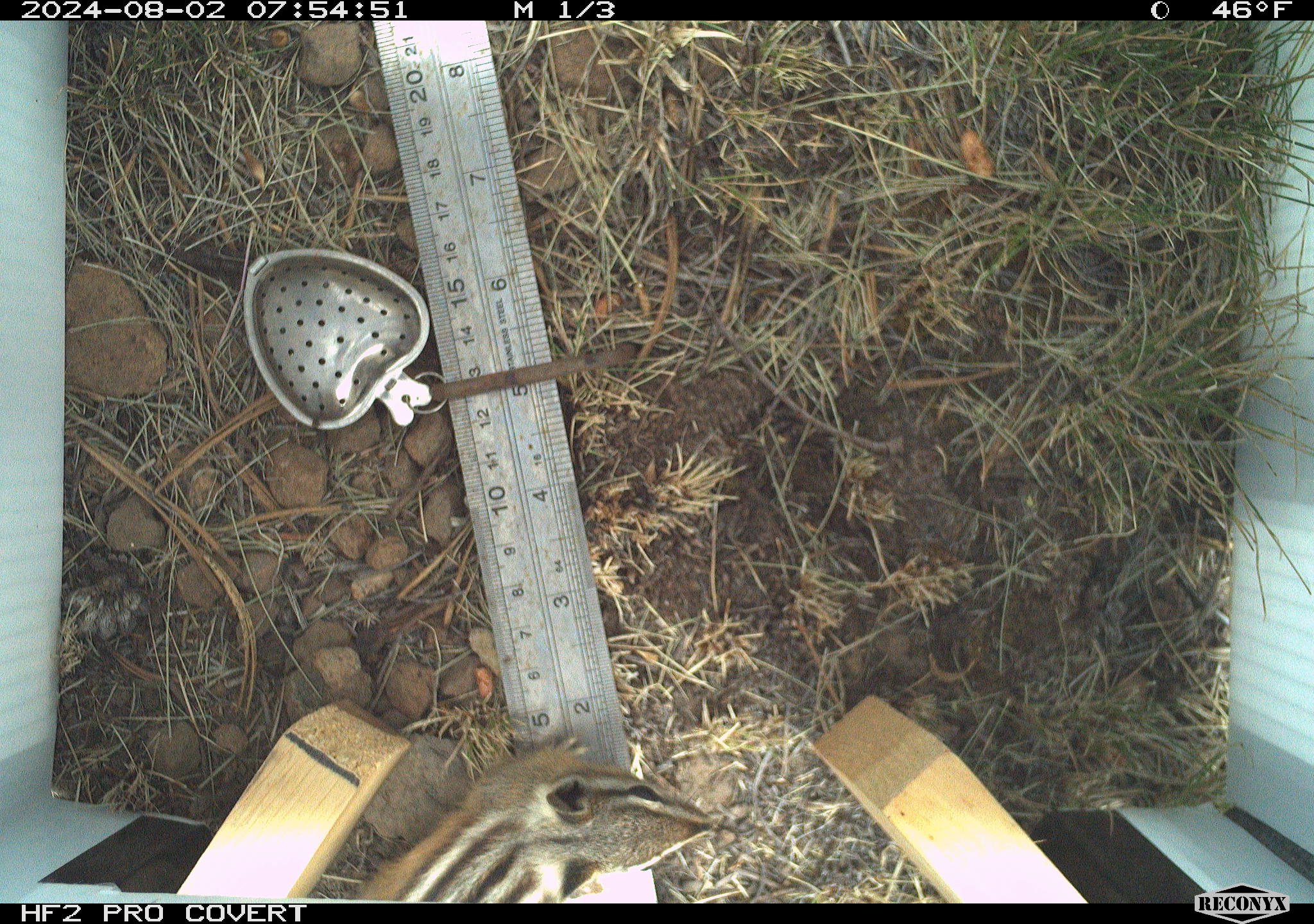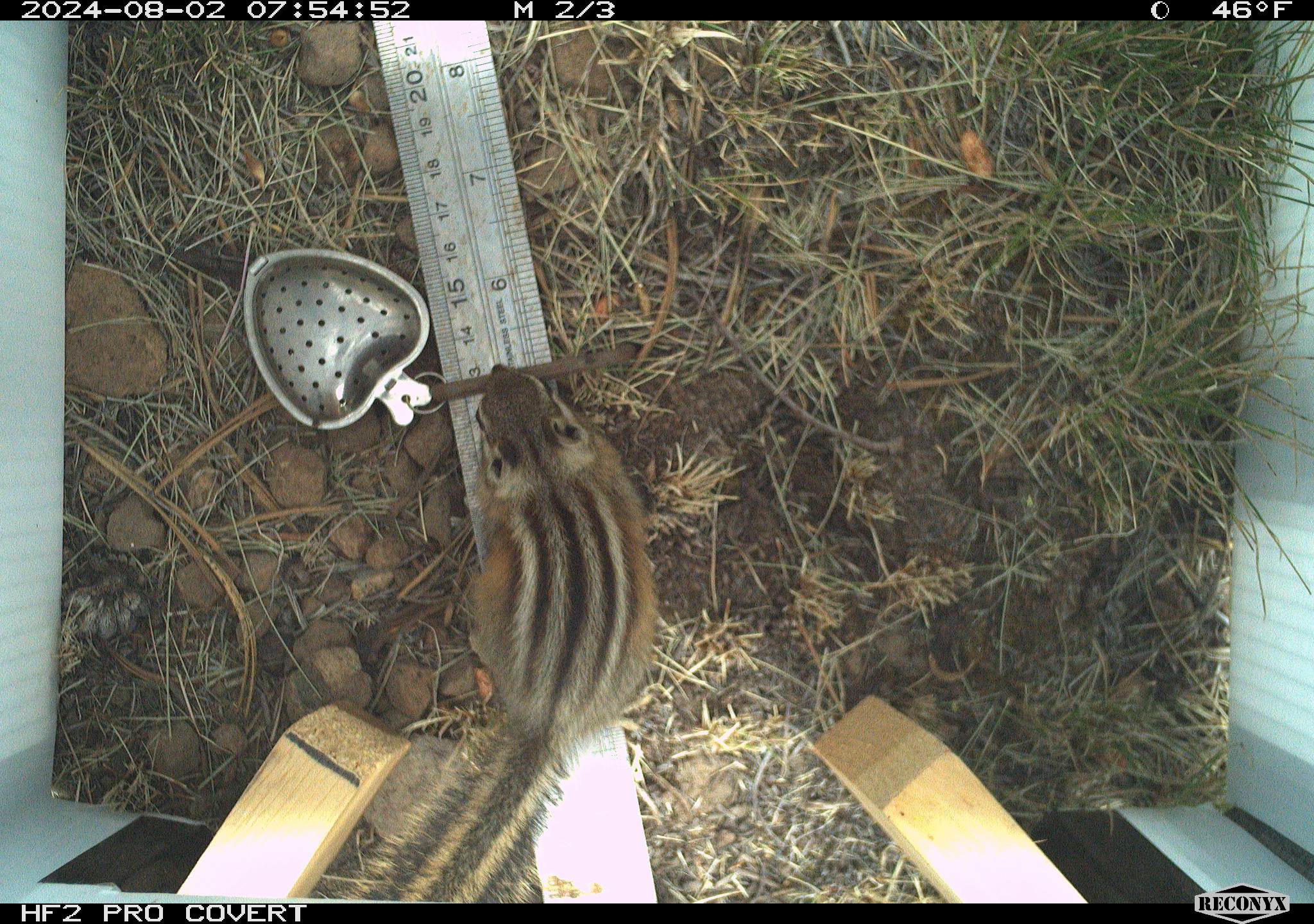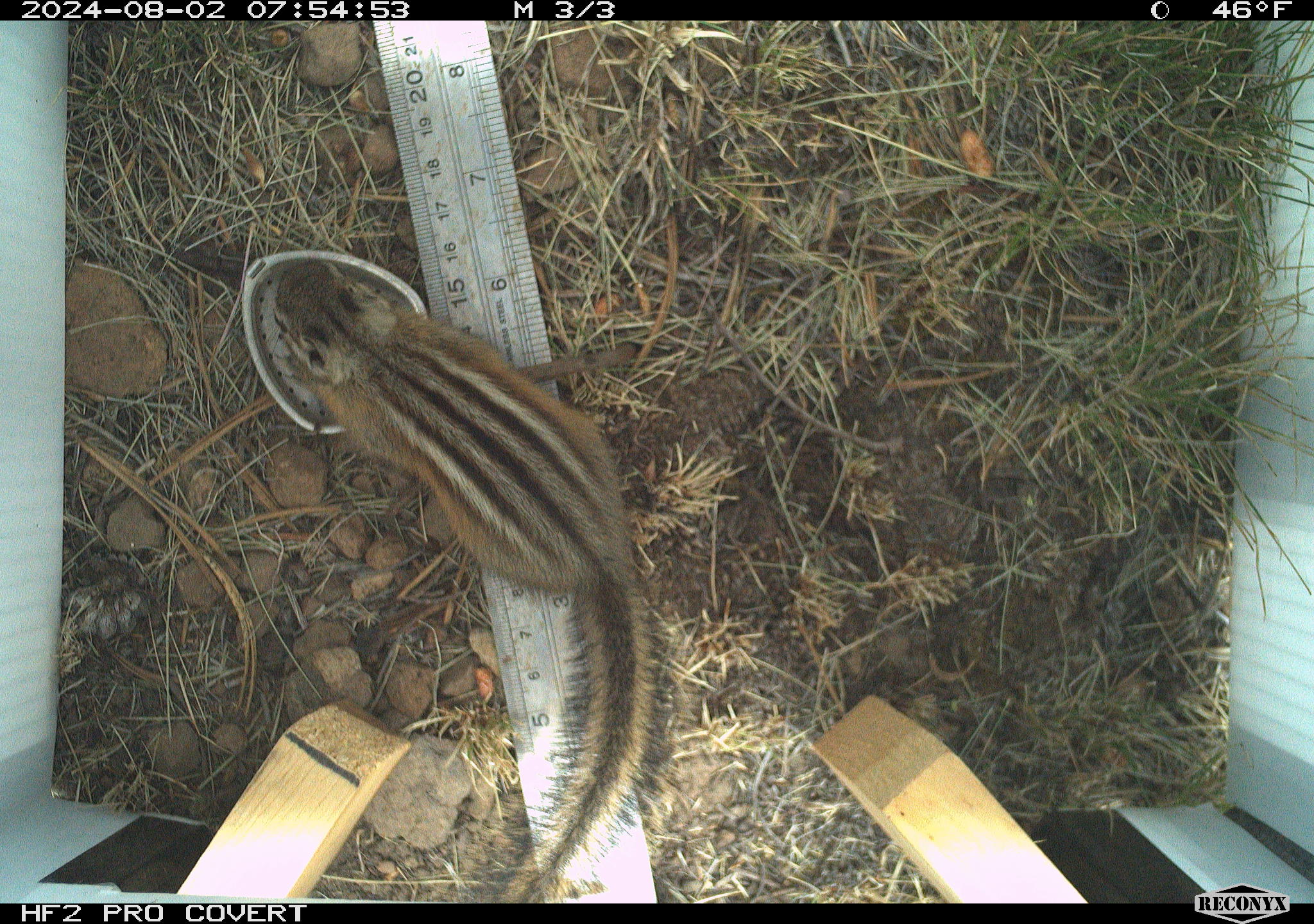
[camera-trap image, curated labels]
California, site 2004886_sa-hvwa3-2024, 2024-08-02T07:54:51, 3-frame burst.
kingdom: Animalia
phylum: Chordata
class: Mammalia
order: Rodentia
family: Sciuridae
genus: Neotamias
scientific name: Neotamias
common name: western chipmunks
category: neotamias species